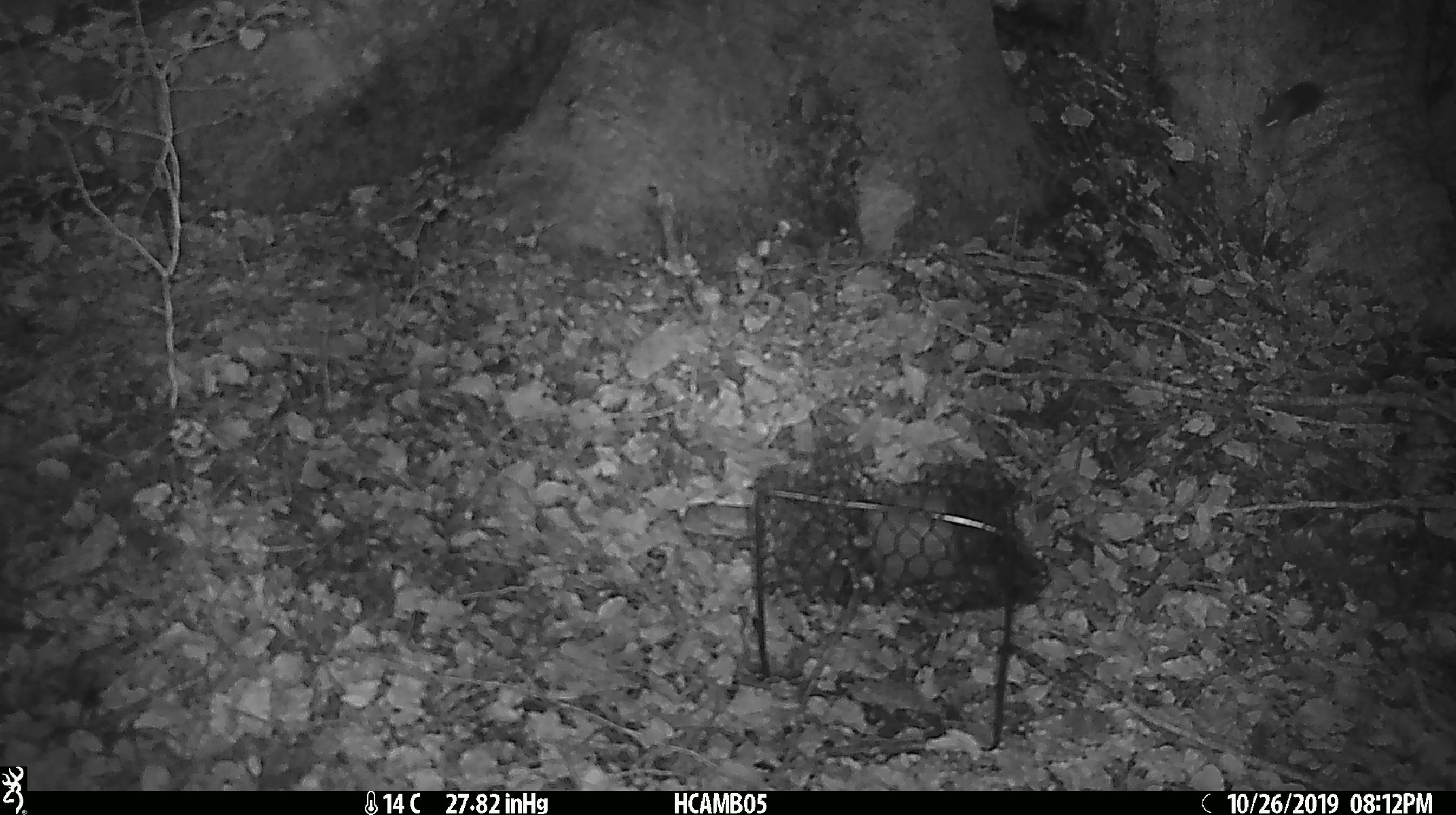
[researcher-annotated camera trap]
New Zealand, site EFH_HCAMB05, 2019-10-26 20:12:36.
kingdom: Animalia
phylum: Chordata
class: Mammalia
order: Rodentia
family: Muridae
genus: Mus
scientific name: Mus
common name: mouse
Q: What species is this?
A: Mouse (Mus).